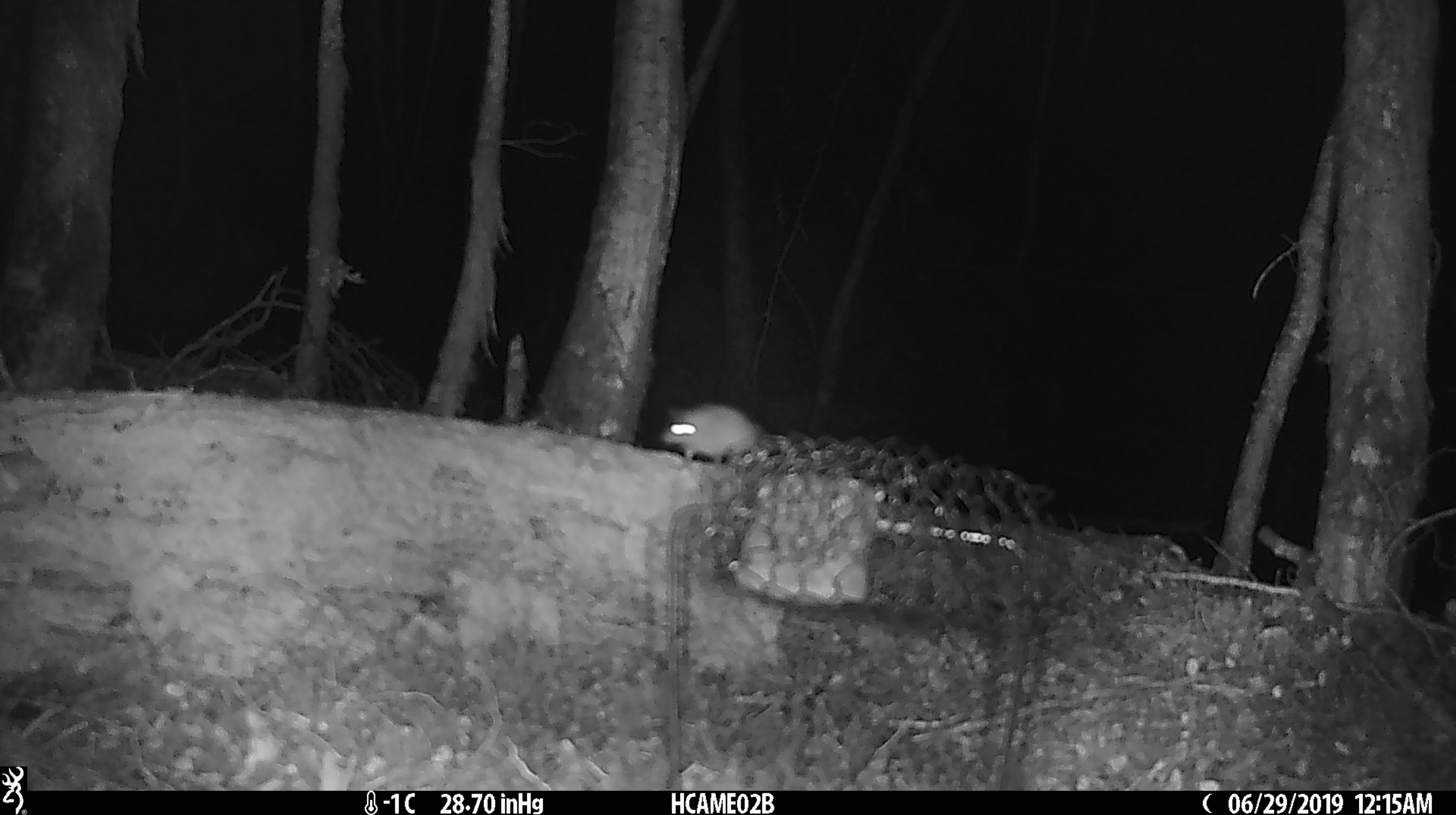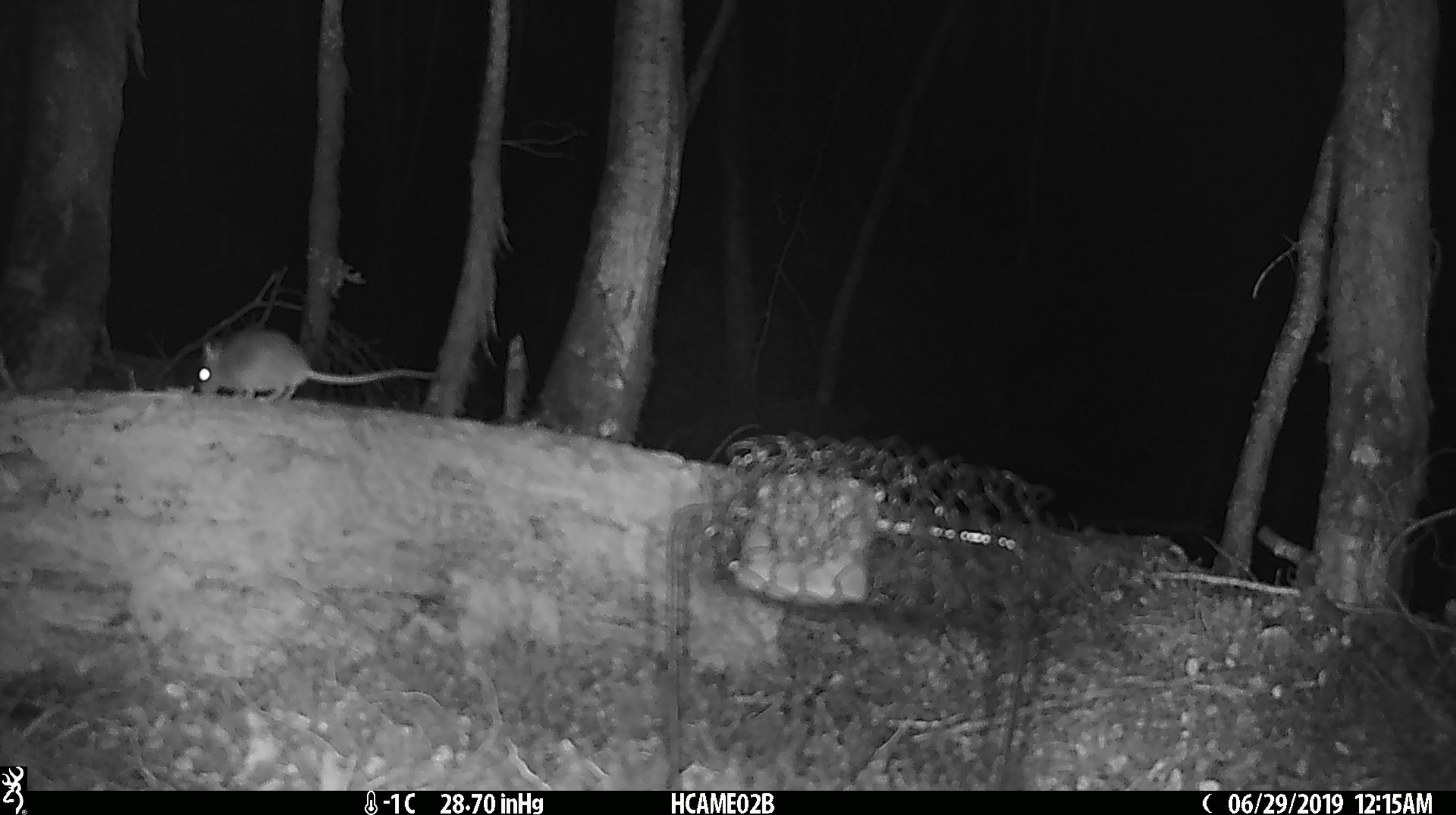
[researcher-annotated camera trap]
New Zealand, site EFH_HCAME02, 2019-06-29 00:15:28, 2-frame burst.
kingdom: Animalia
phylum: Chordata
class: Mammalia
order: Rodentia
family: Muridae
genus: Mus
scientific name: Mus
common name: mouse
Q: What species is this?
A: Mouse (Mus).